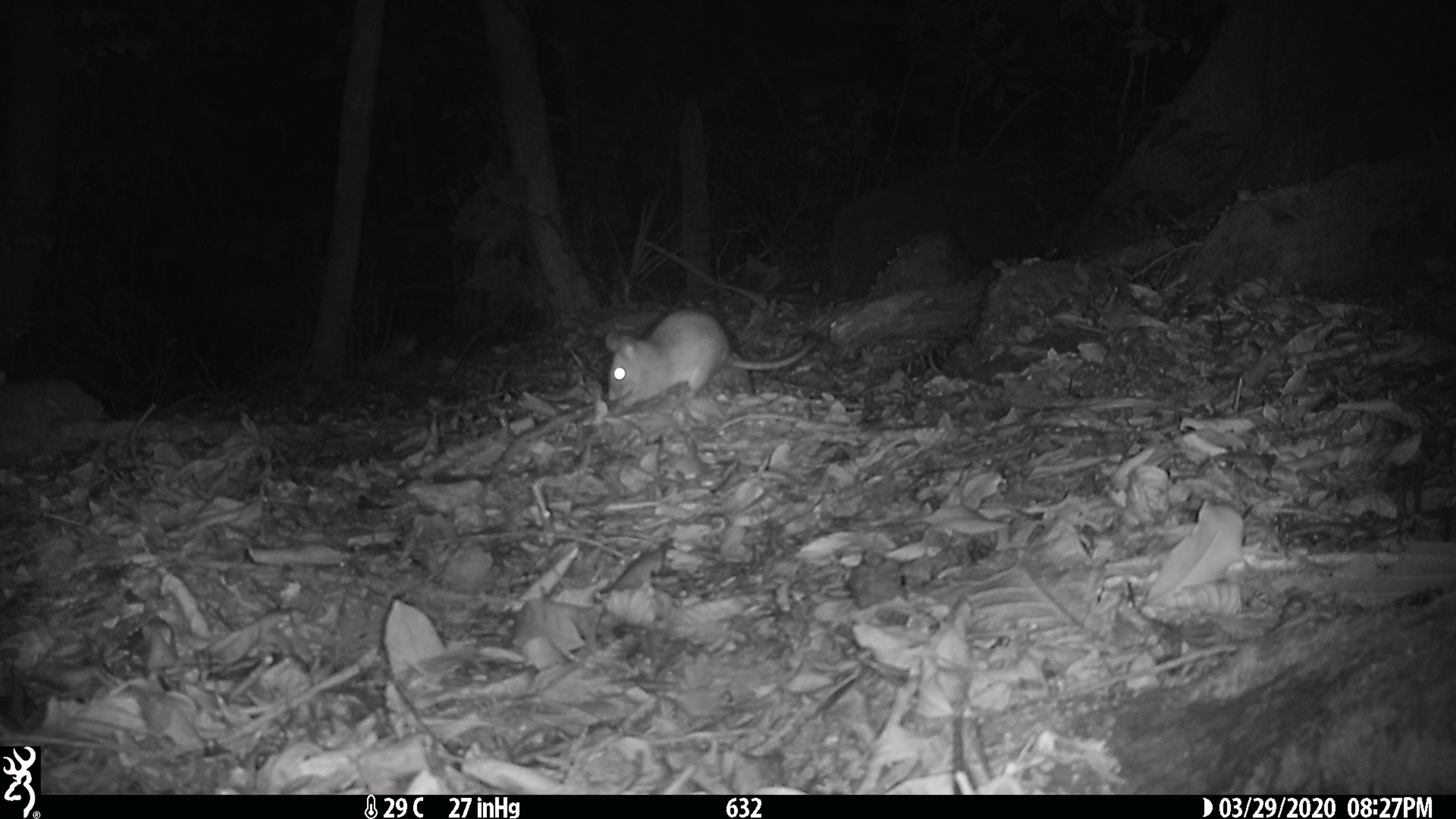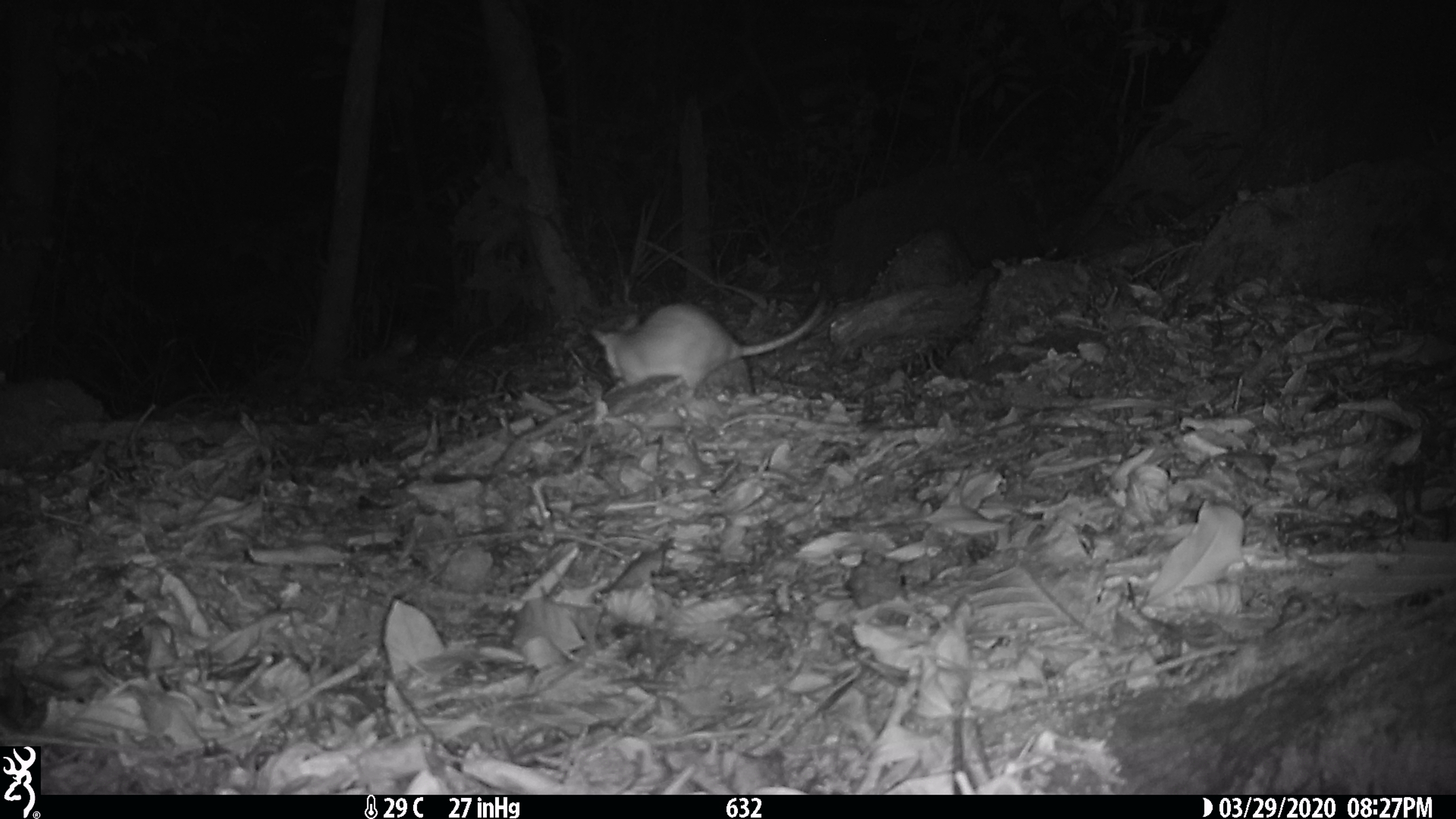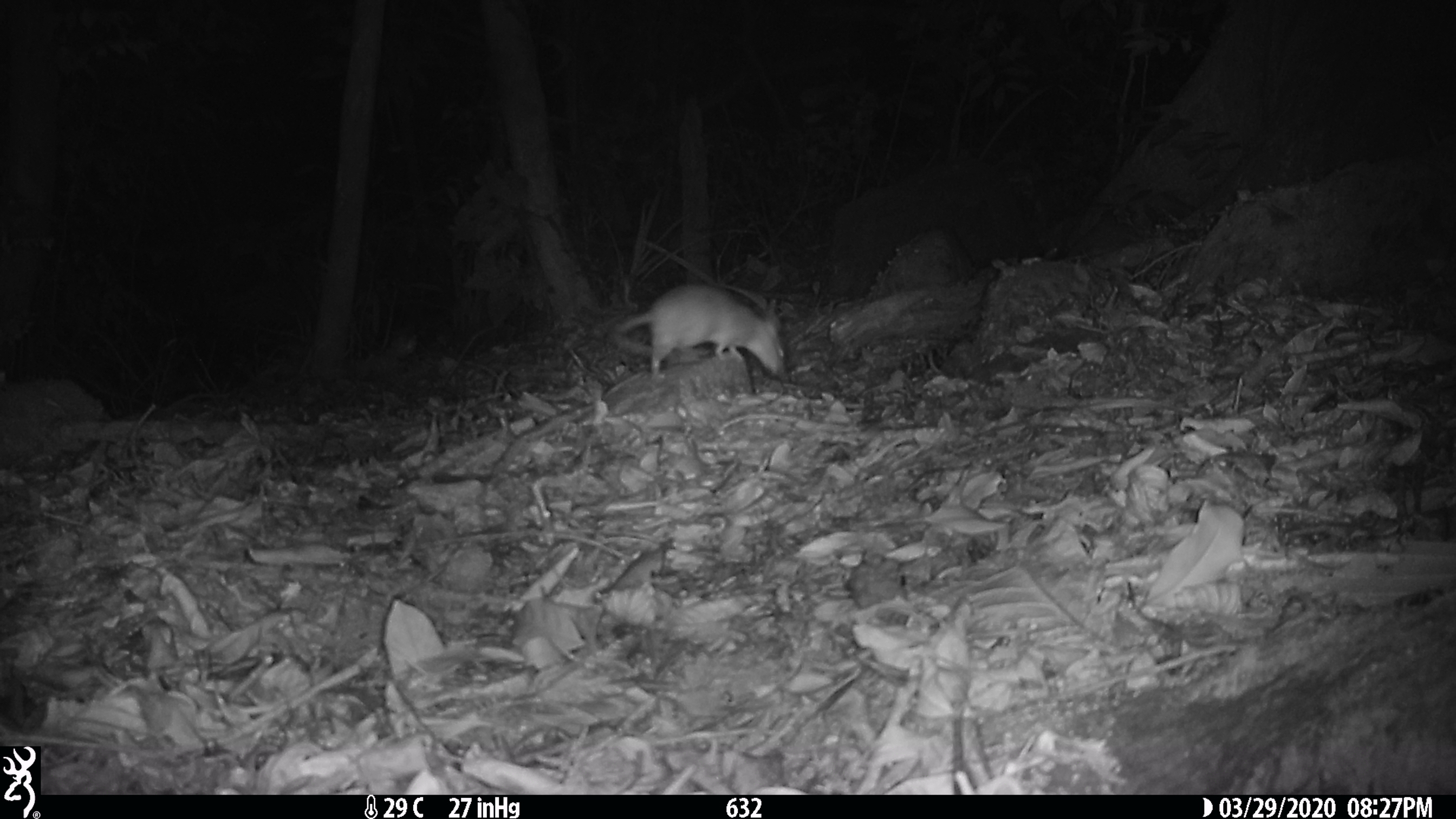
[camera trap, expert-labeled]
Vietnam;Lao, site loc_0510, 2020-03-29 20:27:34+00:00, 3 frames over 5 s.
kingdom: Animalia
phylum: Chordata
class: Mammalia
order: Rodentia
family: Muridae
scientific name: Muridae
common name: old-world mice and rats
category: unidentified murid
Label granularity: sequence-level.